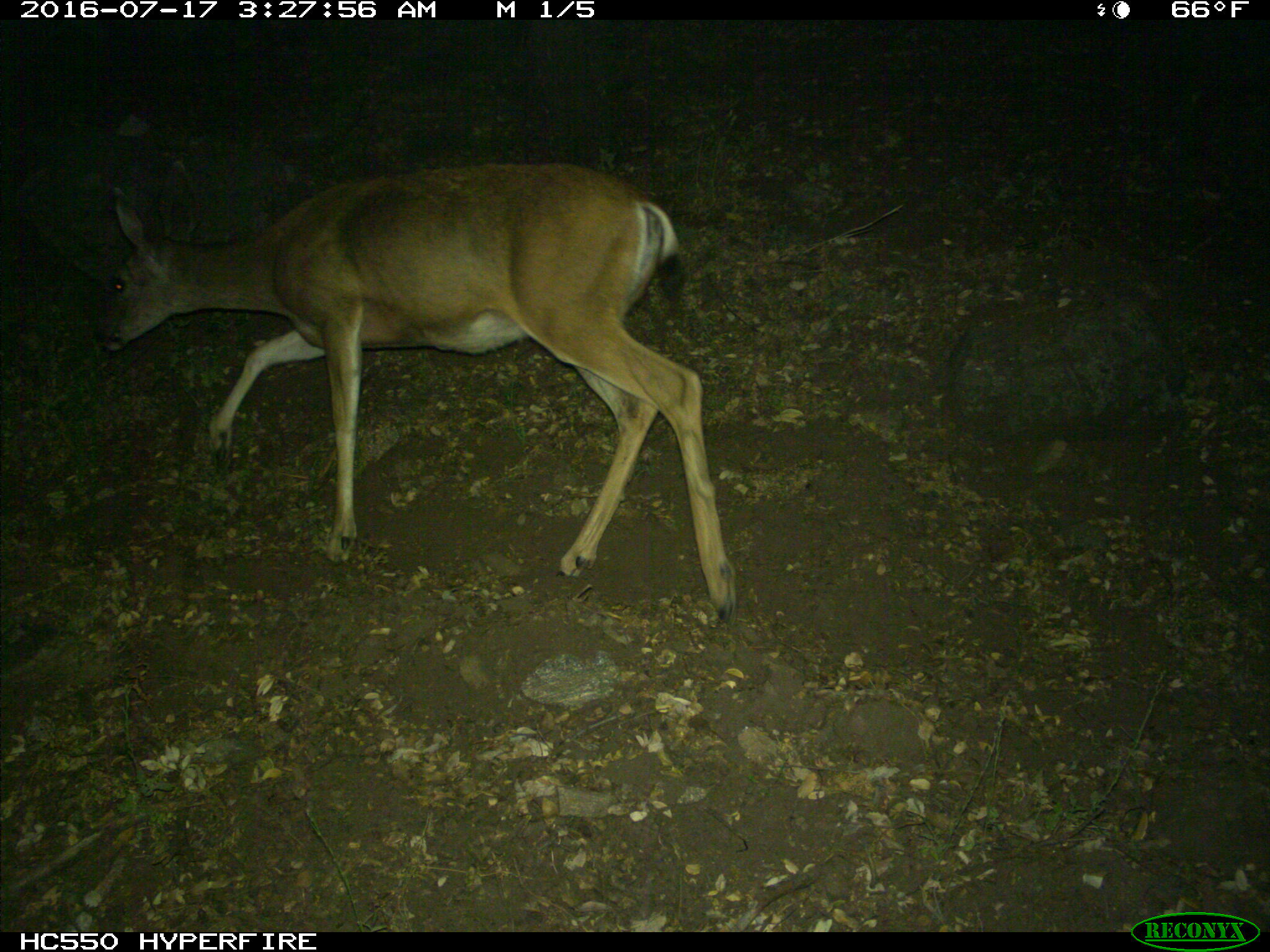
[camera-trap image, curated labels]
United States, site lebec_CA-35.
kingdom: Animalia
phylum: Chordata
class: Mammalia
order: Artiodactyla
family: Cervidae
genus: Odocoileus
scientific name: Odocoileus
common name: deer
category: unidentified deer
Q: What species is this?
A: Unidentified deer (deer) (Odocoileus).